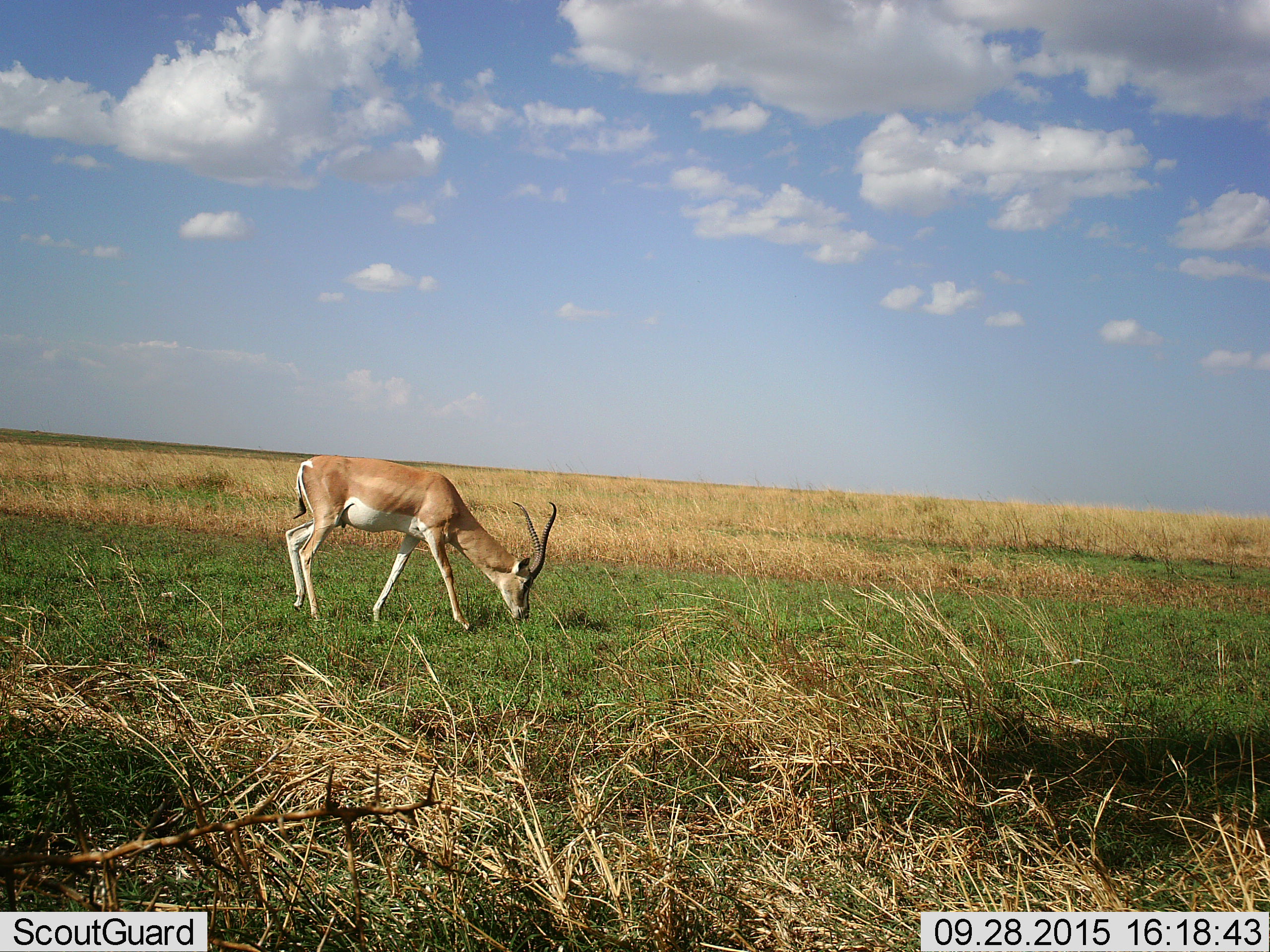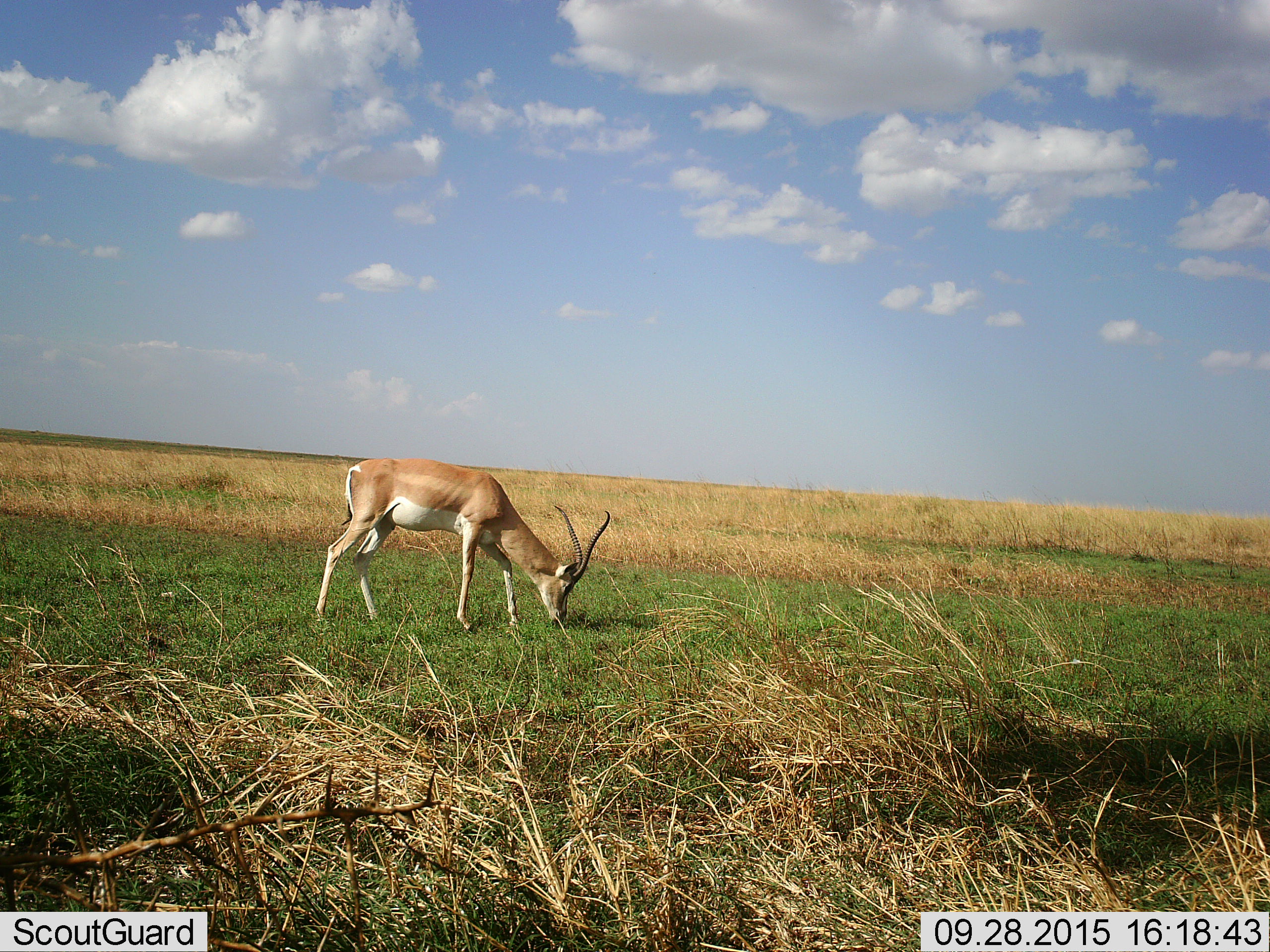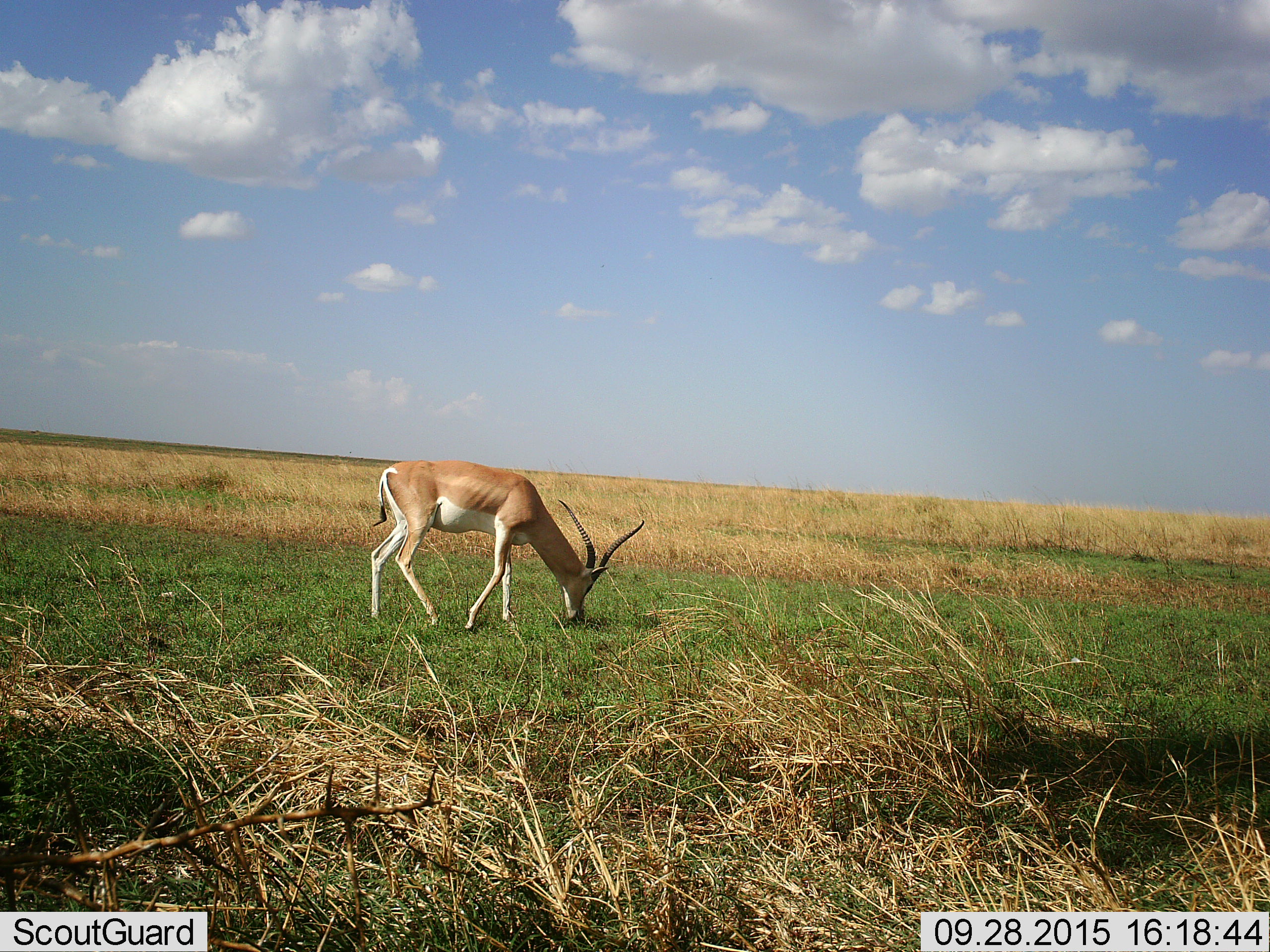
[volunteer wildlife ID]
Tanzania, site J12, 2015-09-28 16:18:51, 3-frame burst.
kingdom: Animalia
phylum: Chordata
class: Mammalia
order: Artiodactyla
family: Bovidae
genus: Nanger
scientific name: Nanger granti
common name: grant's gazelle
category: gazellegrants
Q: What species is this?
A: Gazellegrants (grant's gazelle) (Nanger granti).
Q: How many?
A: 1.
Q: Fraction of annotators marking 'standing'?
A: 25%.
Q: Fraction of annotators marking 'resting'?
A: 0%.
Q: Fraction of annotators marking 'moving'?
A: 75%.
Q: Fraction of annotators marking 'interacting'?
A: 0%.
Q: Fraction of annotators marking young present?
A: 0%.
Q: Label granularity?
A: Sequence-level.